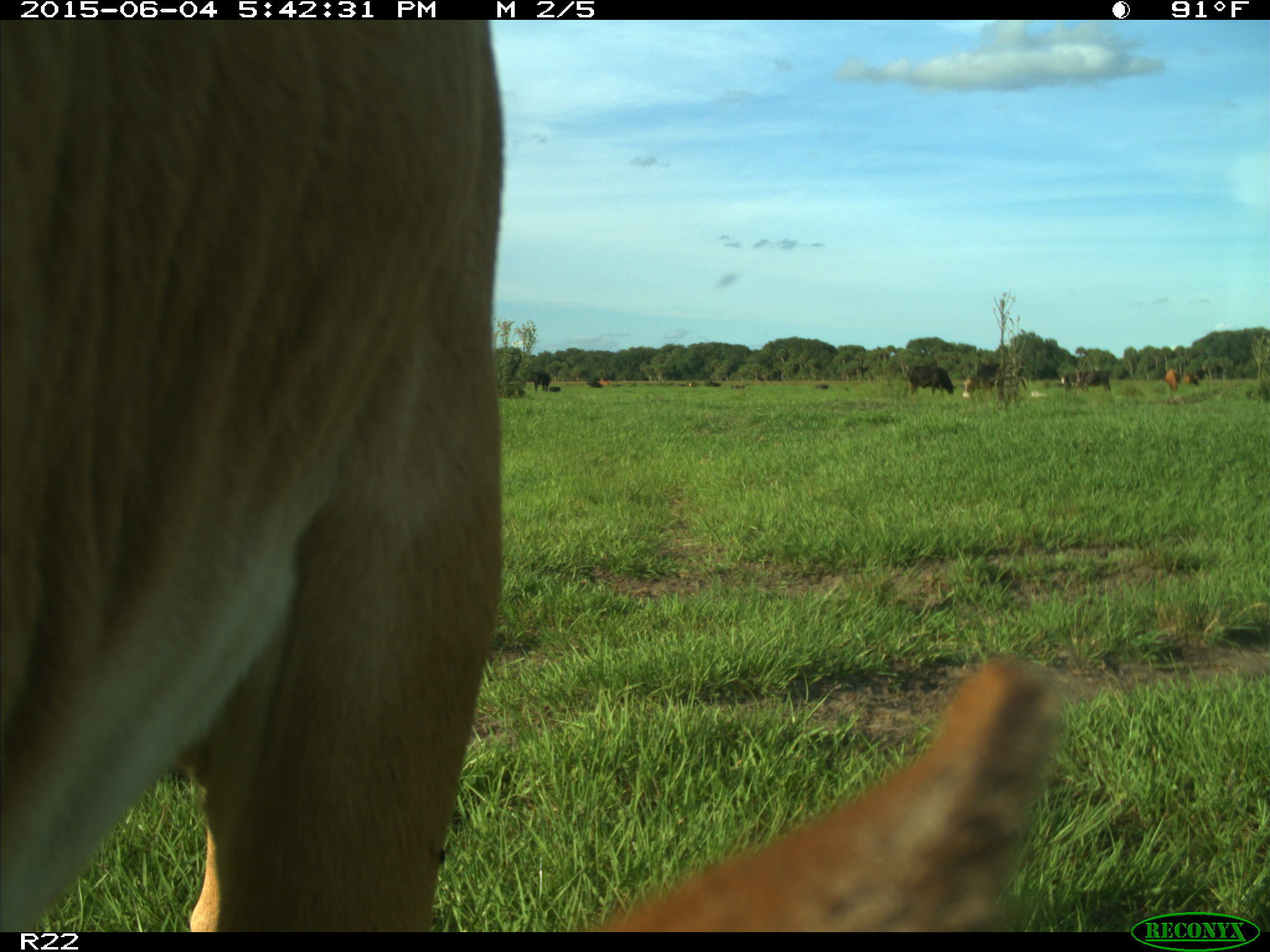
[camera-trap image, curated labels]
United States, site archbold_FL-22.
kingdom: Animalia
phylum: Chordata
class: Mammalia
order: Artiodactyla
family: Bovidae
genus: Bos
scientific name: Bos taurus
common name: domestic cow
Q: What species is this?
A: Bos taurus (domestic cow).